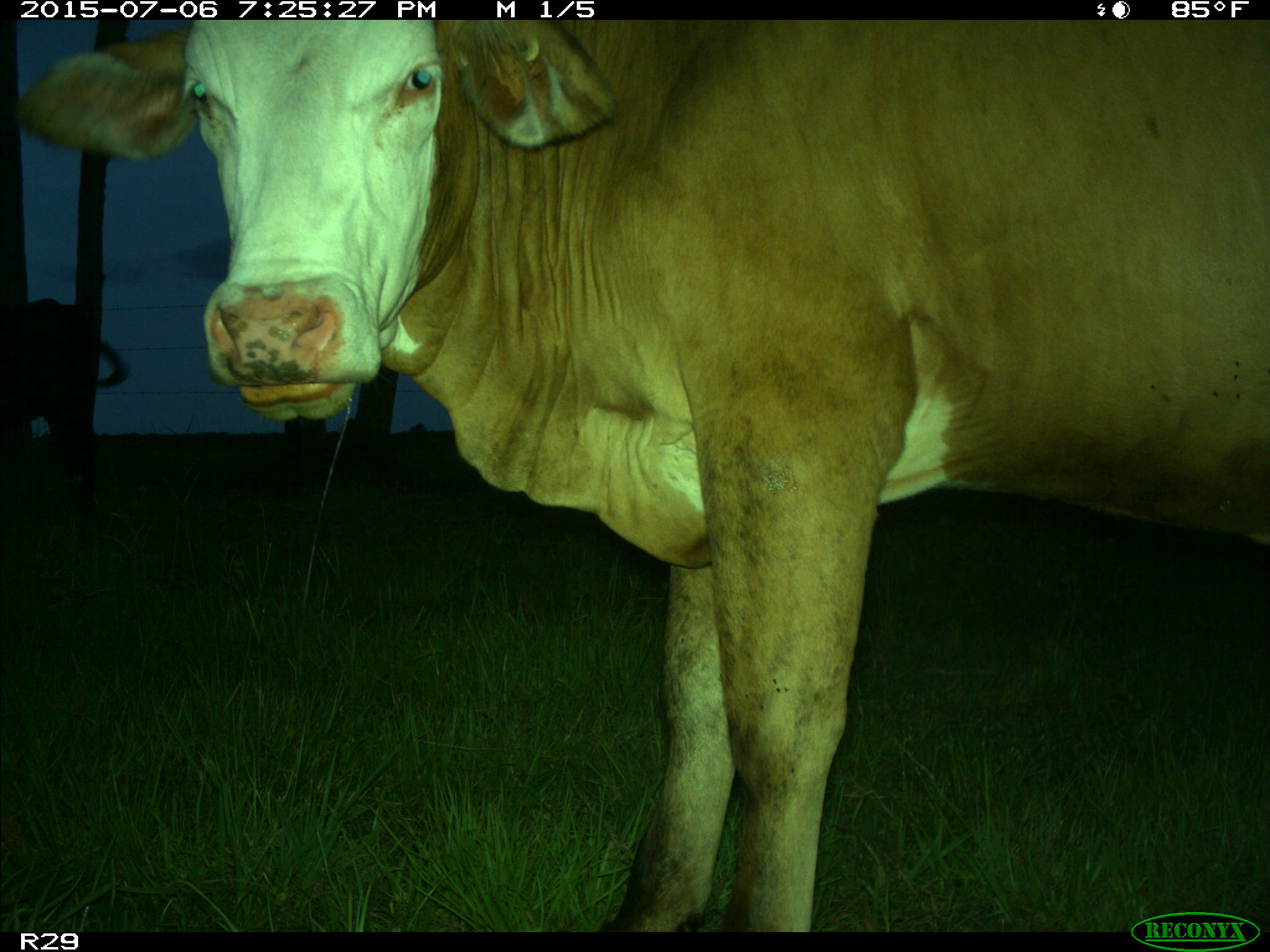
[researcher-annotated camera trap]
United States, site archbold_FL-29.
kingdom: Animalia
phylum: Chordata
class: Mammalia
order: Artiodactyla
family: Bovidae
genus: Bos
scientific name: Bos taurus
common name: domestic cow